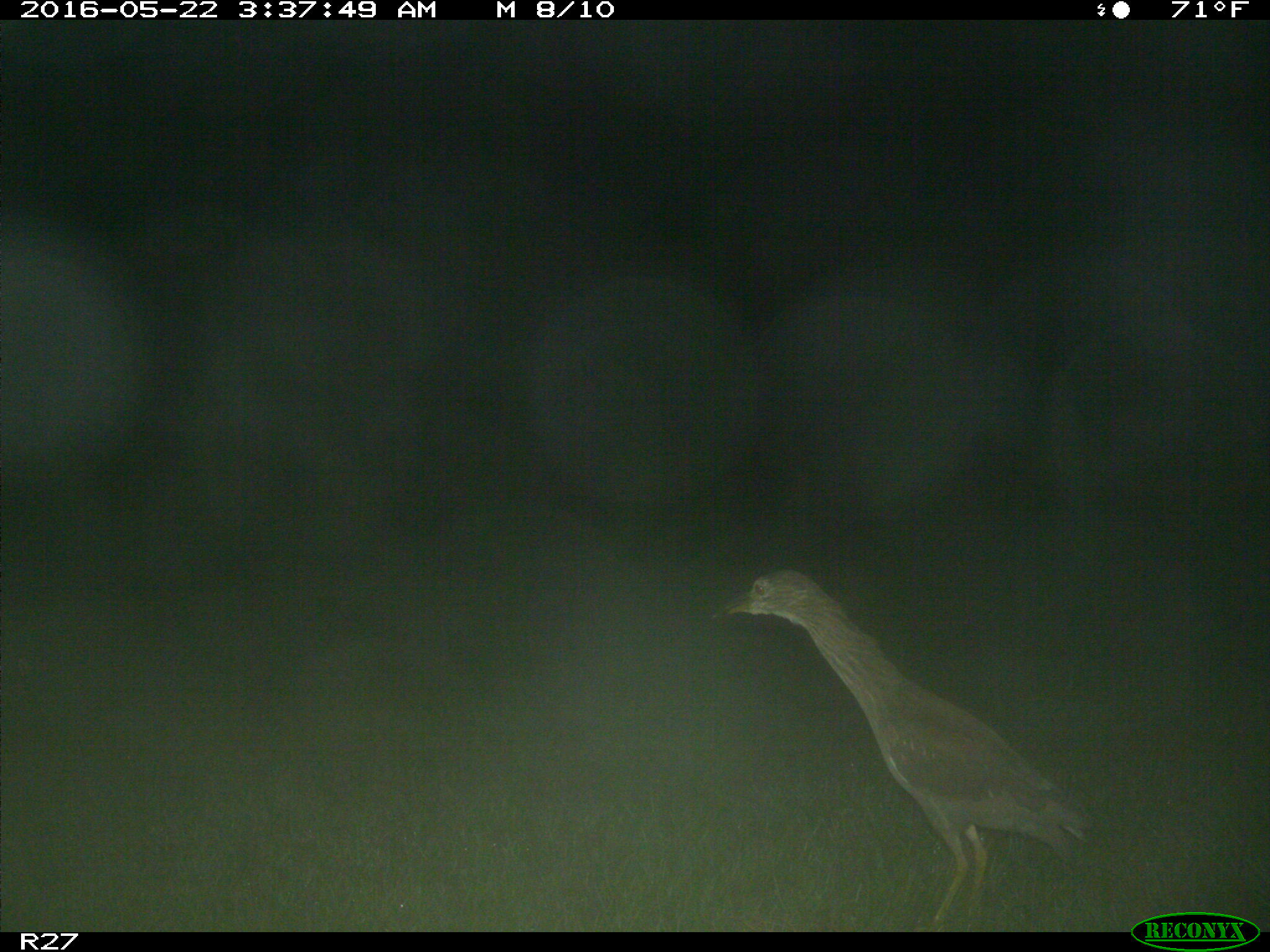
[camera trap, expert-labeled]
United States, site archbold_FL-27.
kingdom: Animalia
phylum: Chordata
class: Aves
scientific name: Aves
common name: birds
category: unidentified bird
Unidentified bird (birds) (Aves).